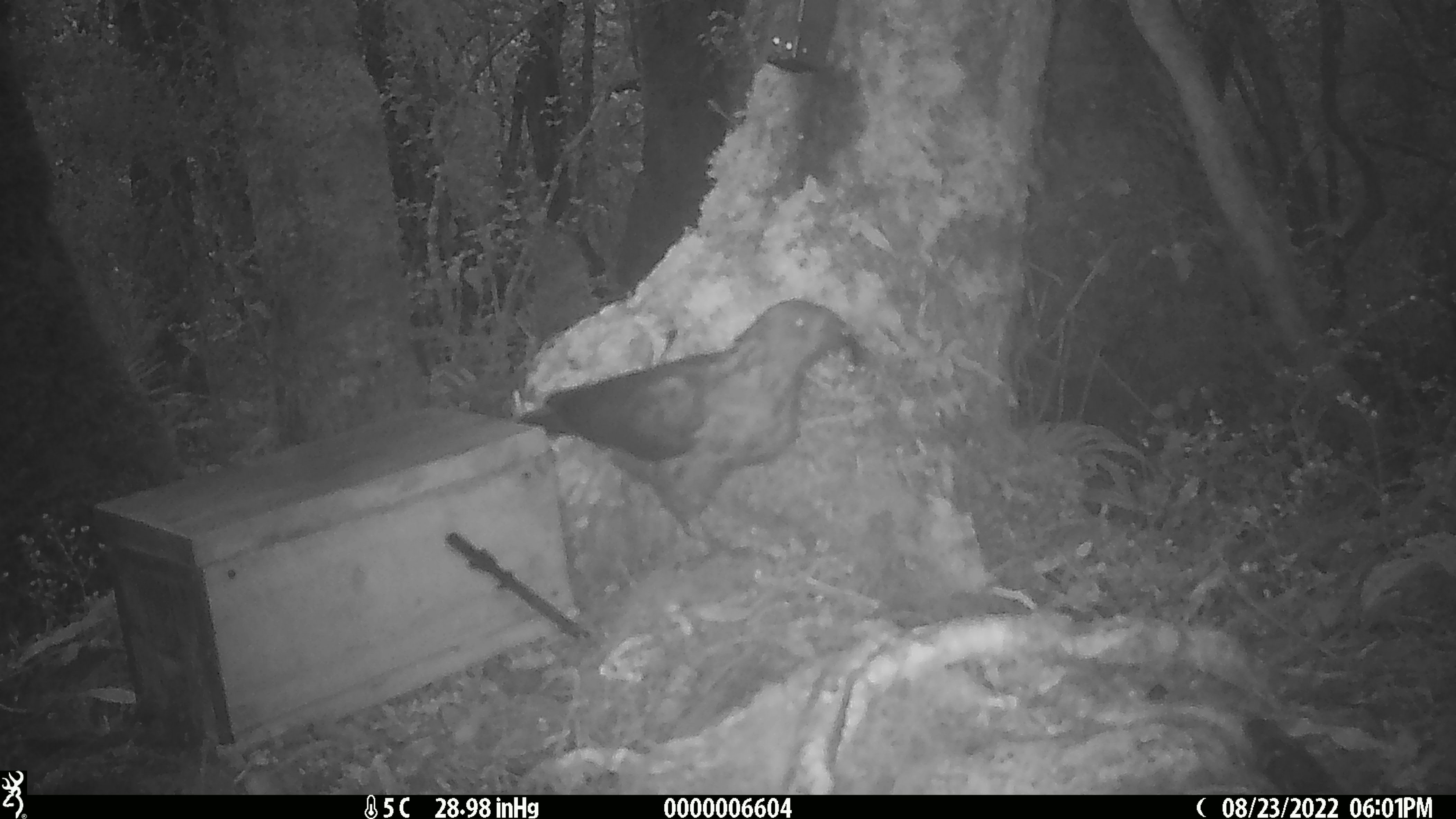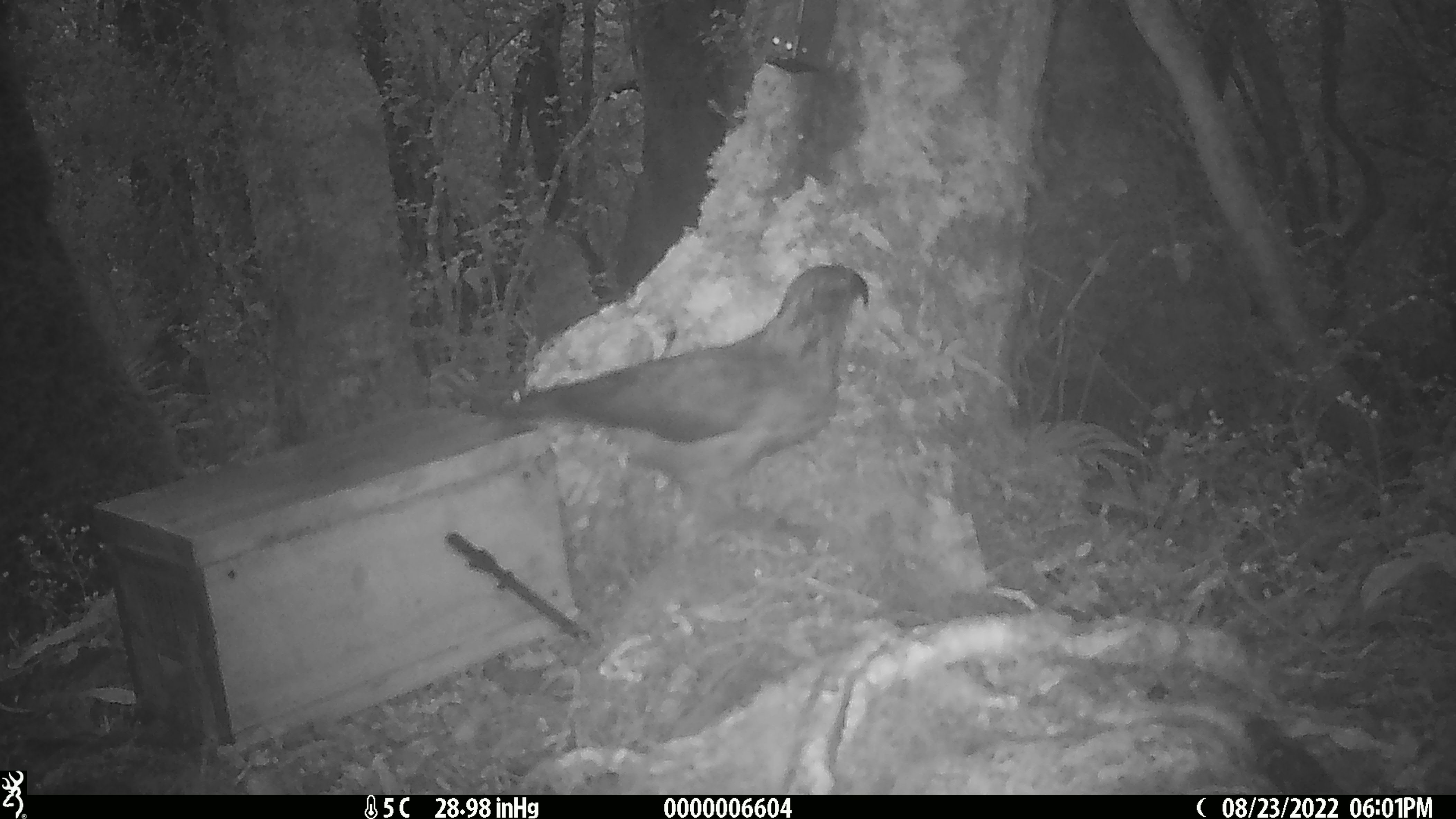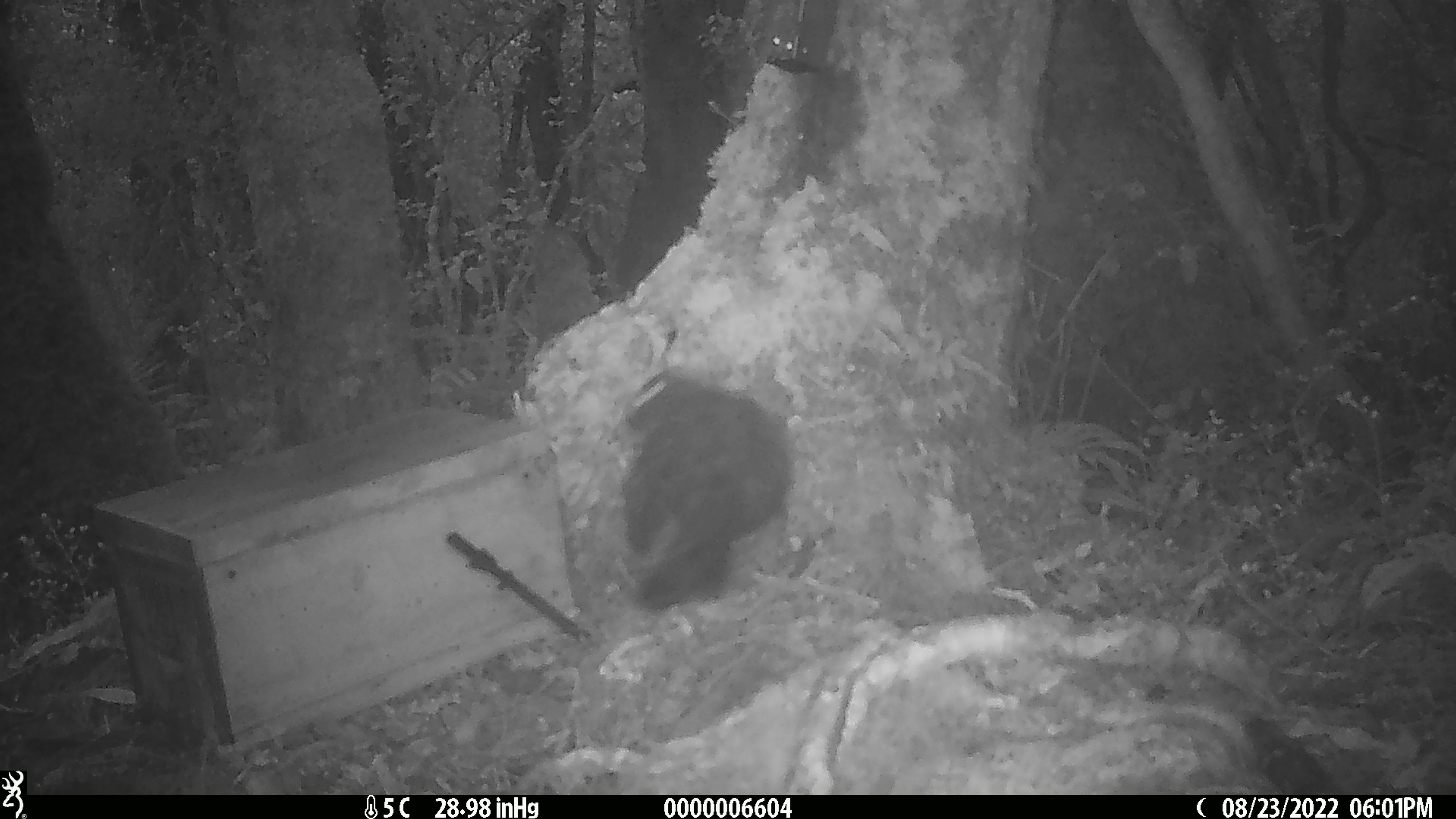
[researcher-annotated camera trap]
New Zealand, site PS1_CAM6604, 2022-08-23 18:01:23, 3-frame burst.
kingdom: Animalia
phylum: Chordata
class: Aves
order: Psittaciformes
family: Strigopidae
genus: Nestor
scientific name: Nestor notabilis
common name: kea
Kea (Nestor notabilis).